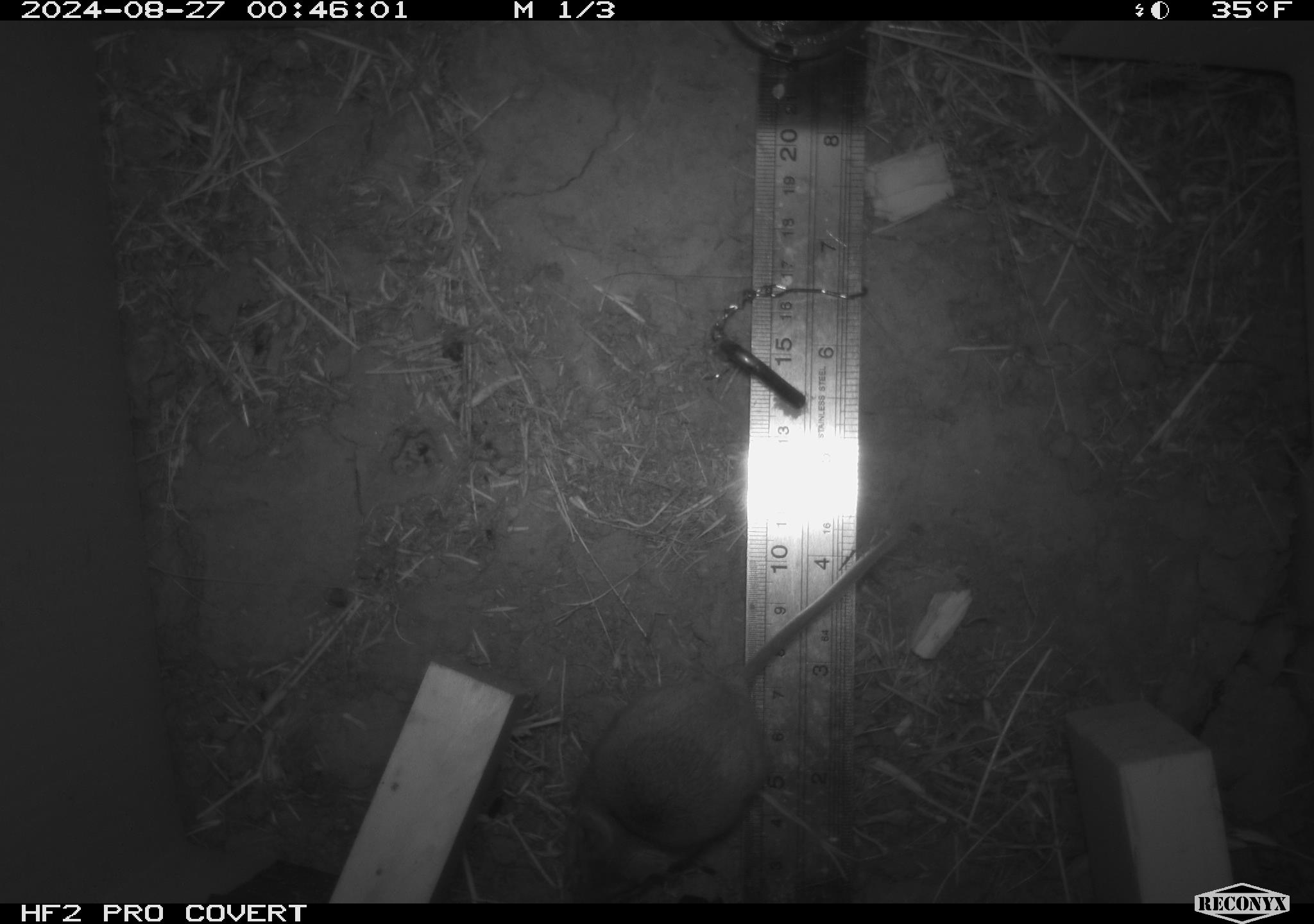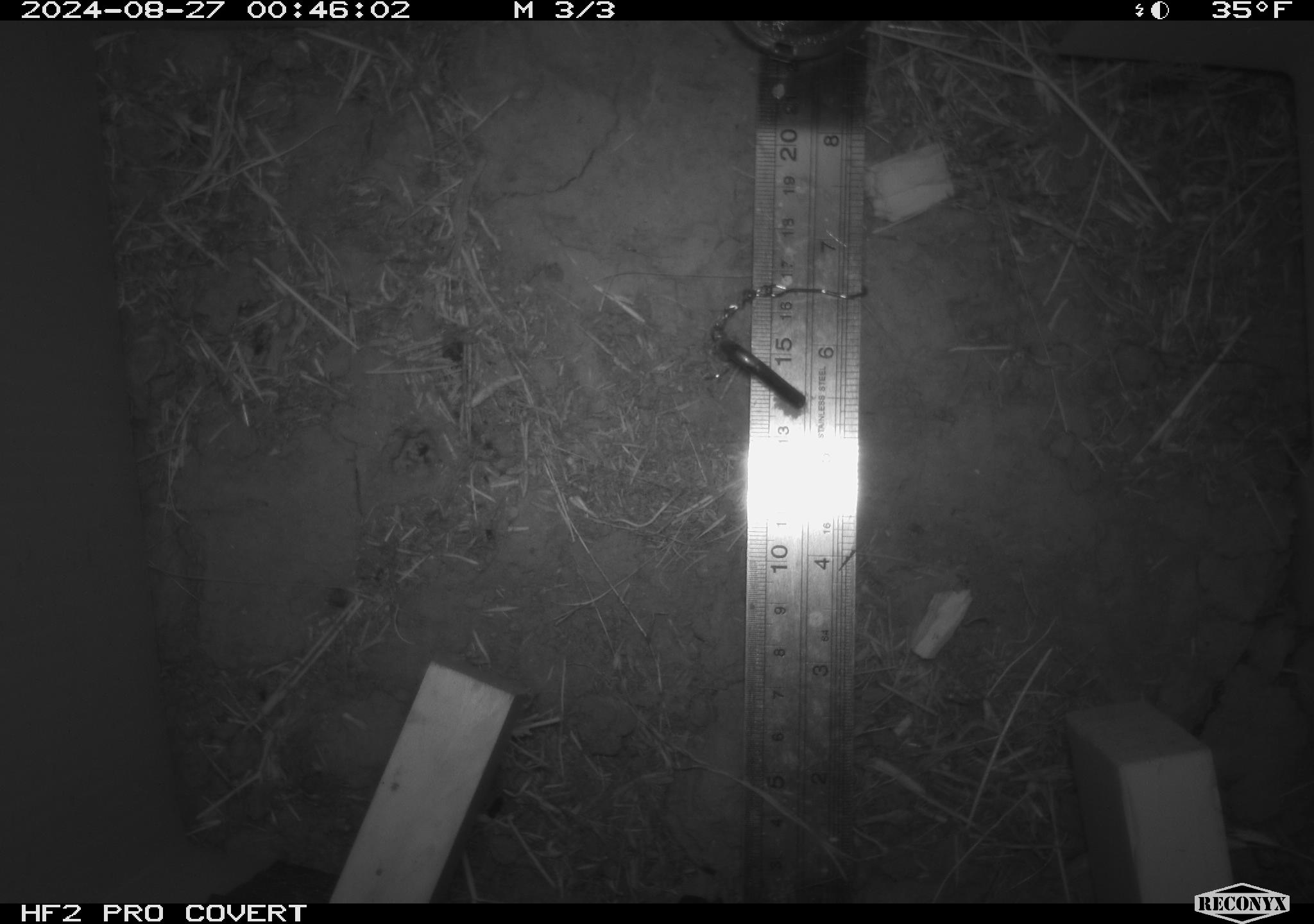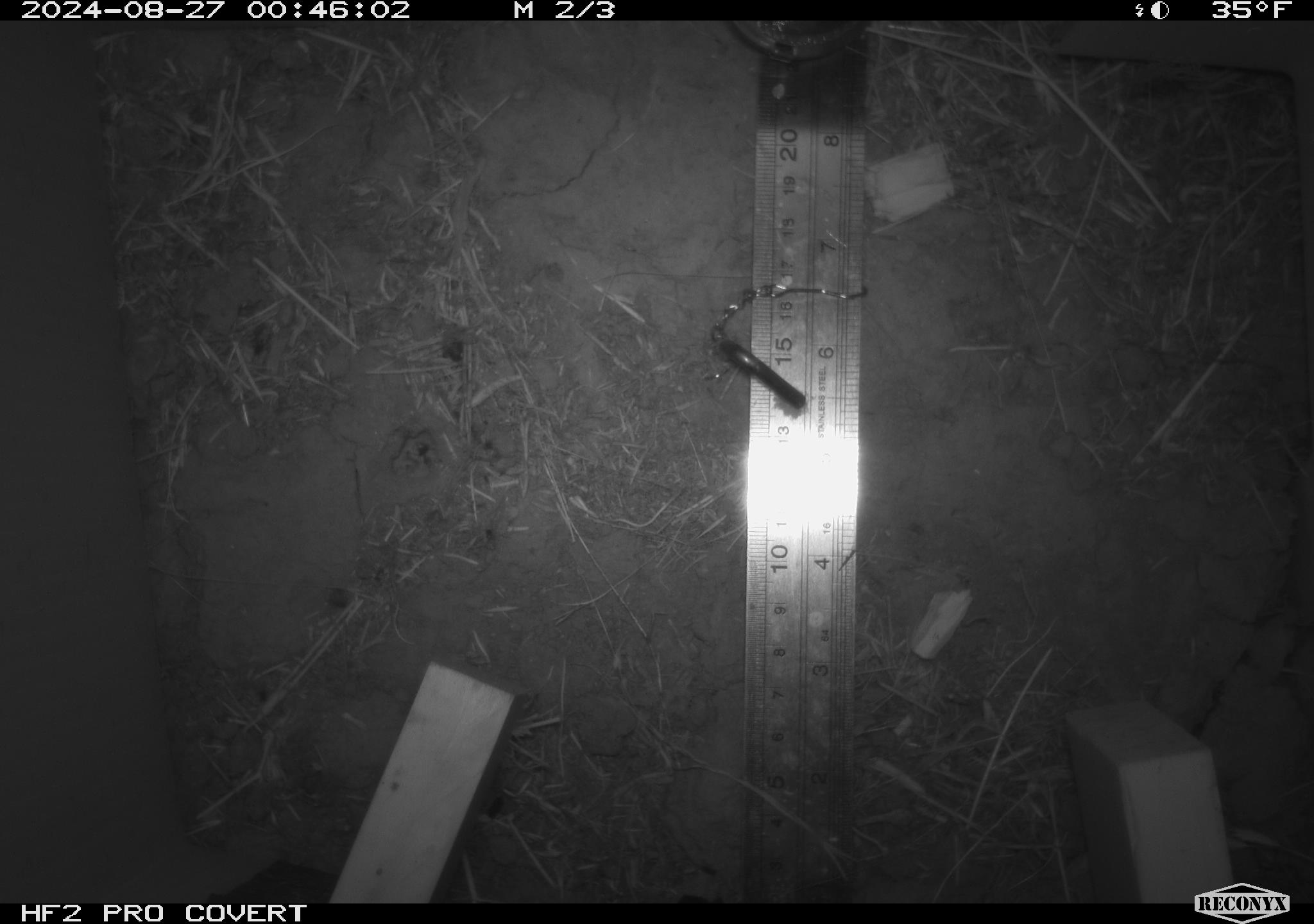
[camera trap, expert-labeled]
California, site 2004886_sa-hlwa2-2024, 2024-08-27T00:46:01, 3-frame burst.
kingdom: Animalia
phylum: Chordata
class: Mammalia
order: Rodentia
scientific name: Rodentia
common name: mouse species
Mouse species (Rodentia).